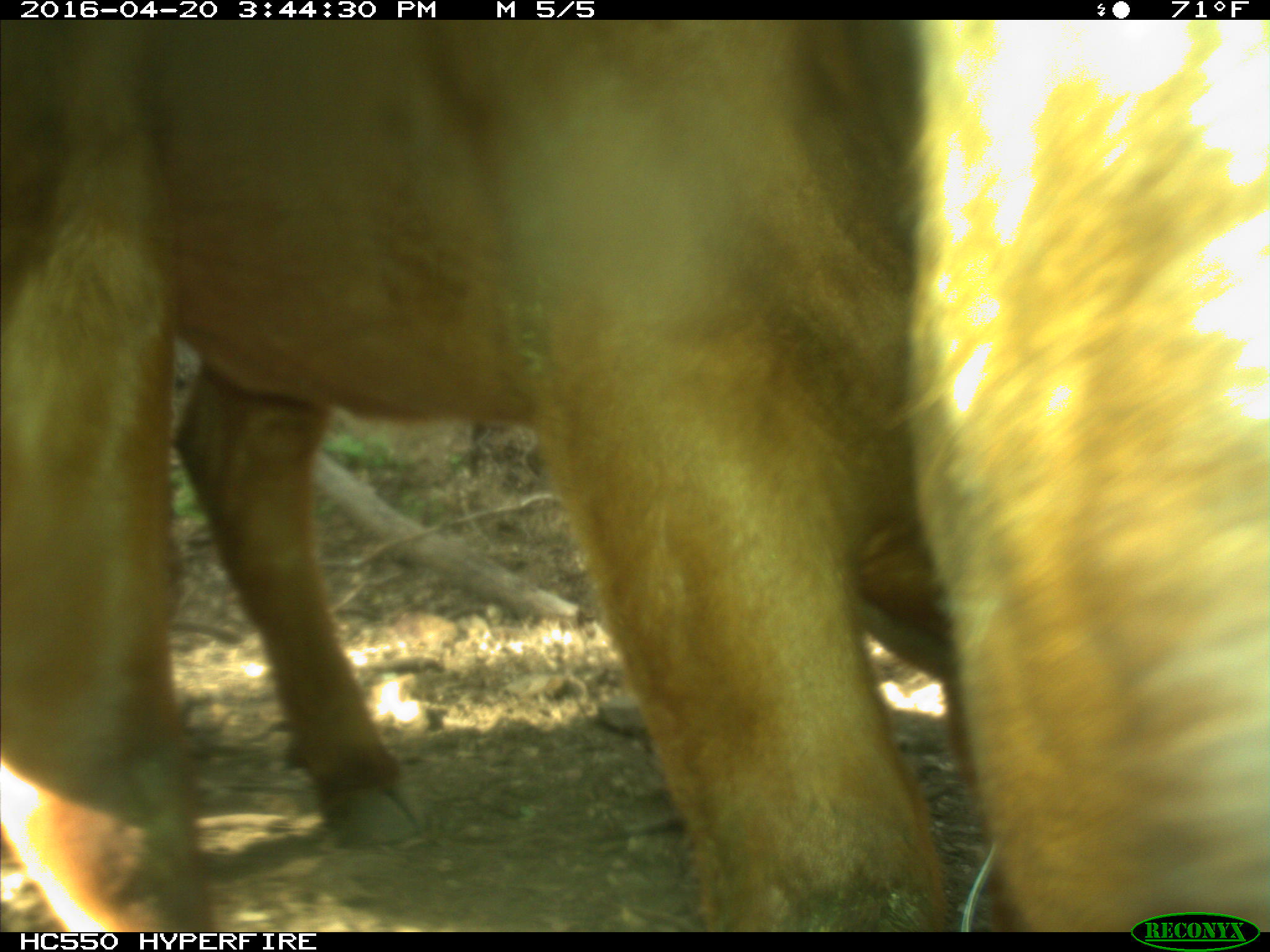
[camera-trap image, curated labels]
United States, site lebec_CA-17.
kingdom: Animalia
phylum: Chordata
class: Mammalia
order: Artiodactyla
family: Bovidae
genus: Bos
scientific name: Bos taurus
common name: domestic cow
Bos taurus (domestic cow).